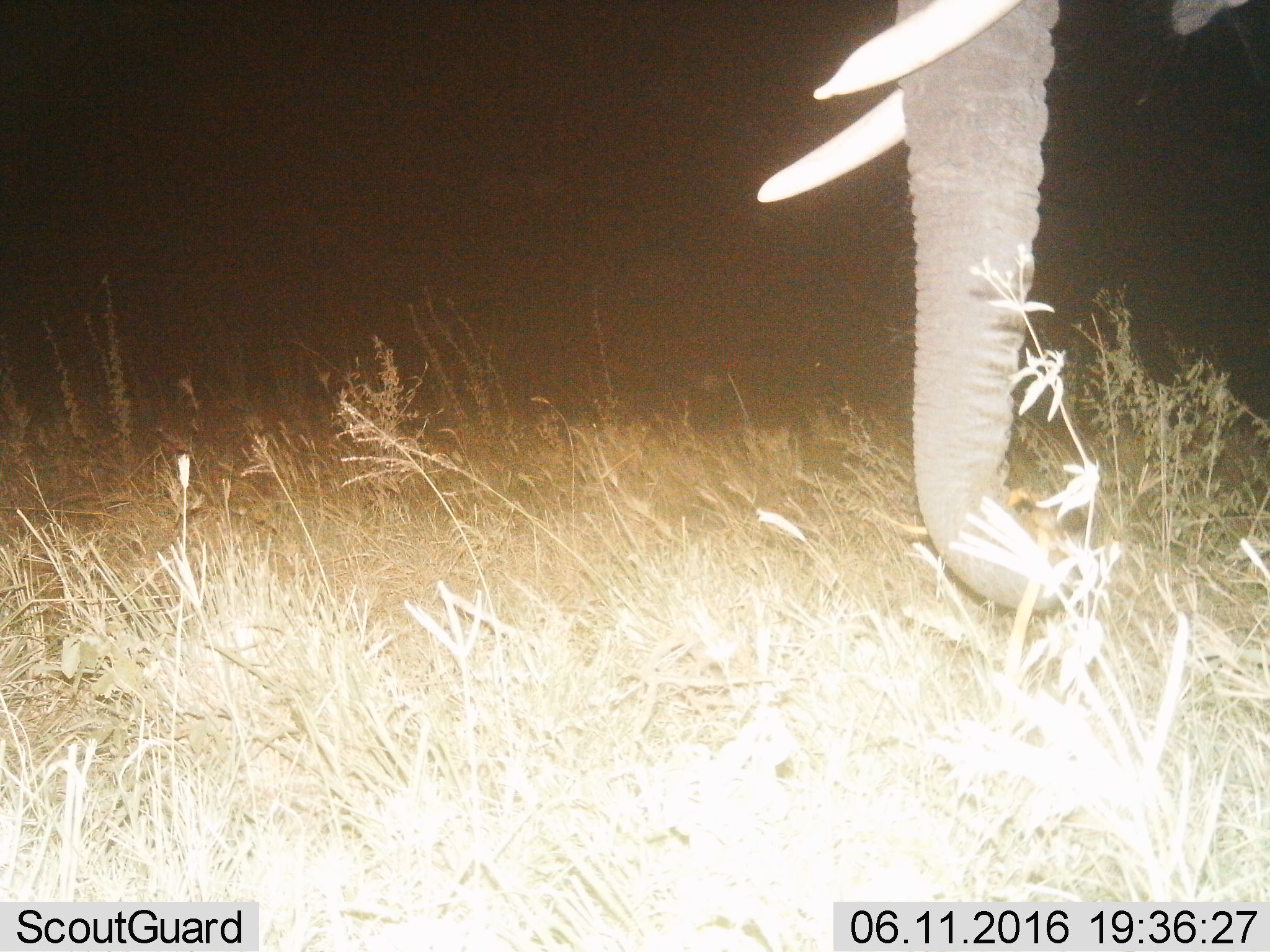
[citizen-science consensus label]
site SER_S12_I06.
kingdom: Animalia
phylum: Chordata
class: Mammalia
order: Proboscidea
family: Elephantidae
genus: Loxodonta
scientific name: Loxodonta africana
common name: african bush elephant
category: elephant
Elephant (african bush elephant) (Loxodonta africana), count 1. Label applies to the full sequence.